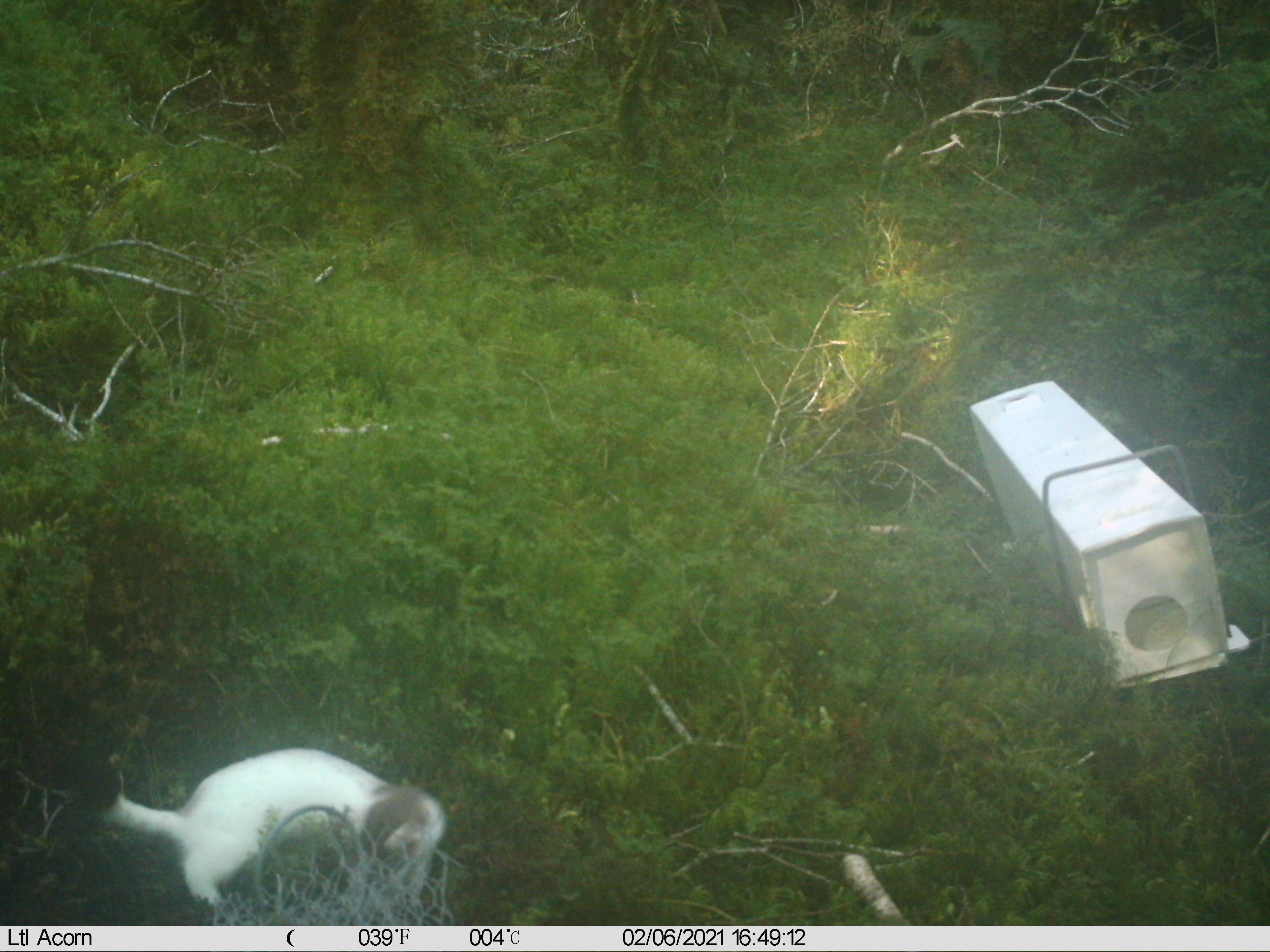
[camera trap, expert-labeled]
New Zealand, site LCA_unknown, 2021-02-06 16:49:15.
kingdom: Animalia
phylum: Chordata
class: Mammalia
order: Carnivora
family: Mustelidae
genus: Mustela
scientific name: Mustela erminea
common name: stoat